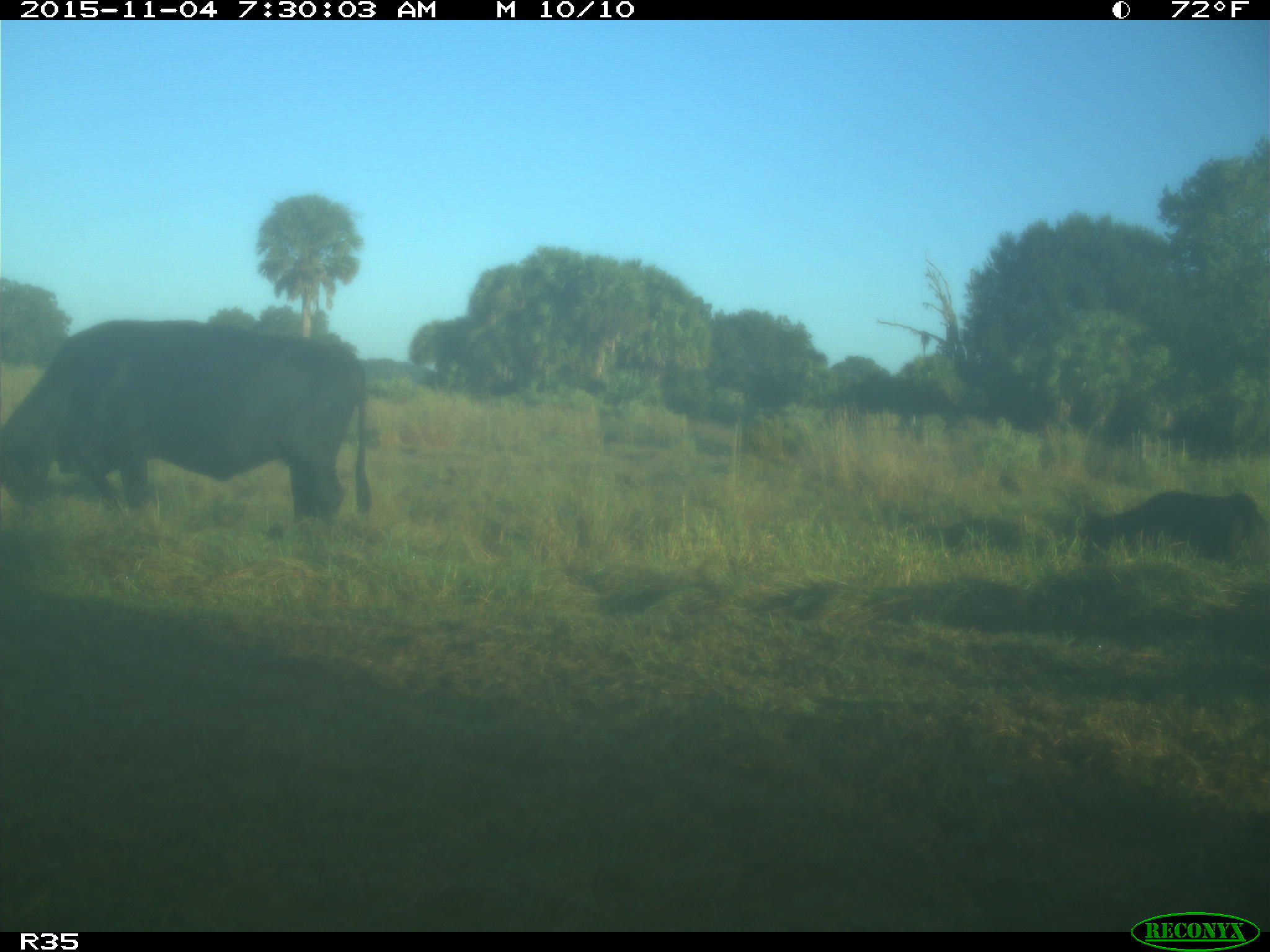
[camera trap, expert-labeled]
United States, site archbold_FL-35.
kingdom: Animalia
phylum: Chordata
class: Mammalia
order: Artiodactyla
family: Bovidae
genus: Bos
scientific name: Bos taurus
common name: domestic cow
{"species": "Bos taurus (domestic cow)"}